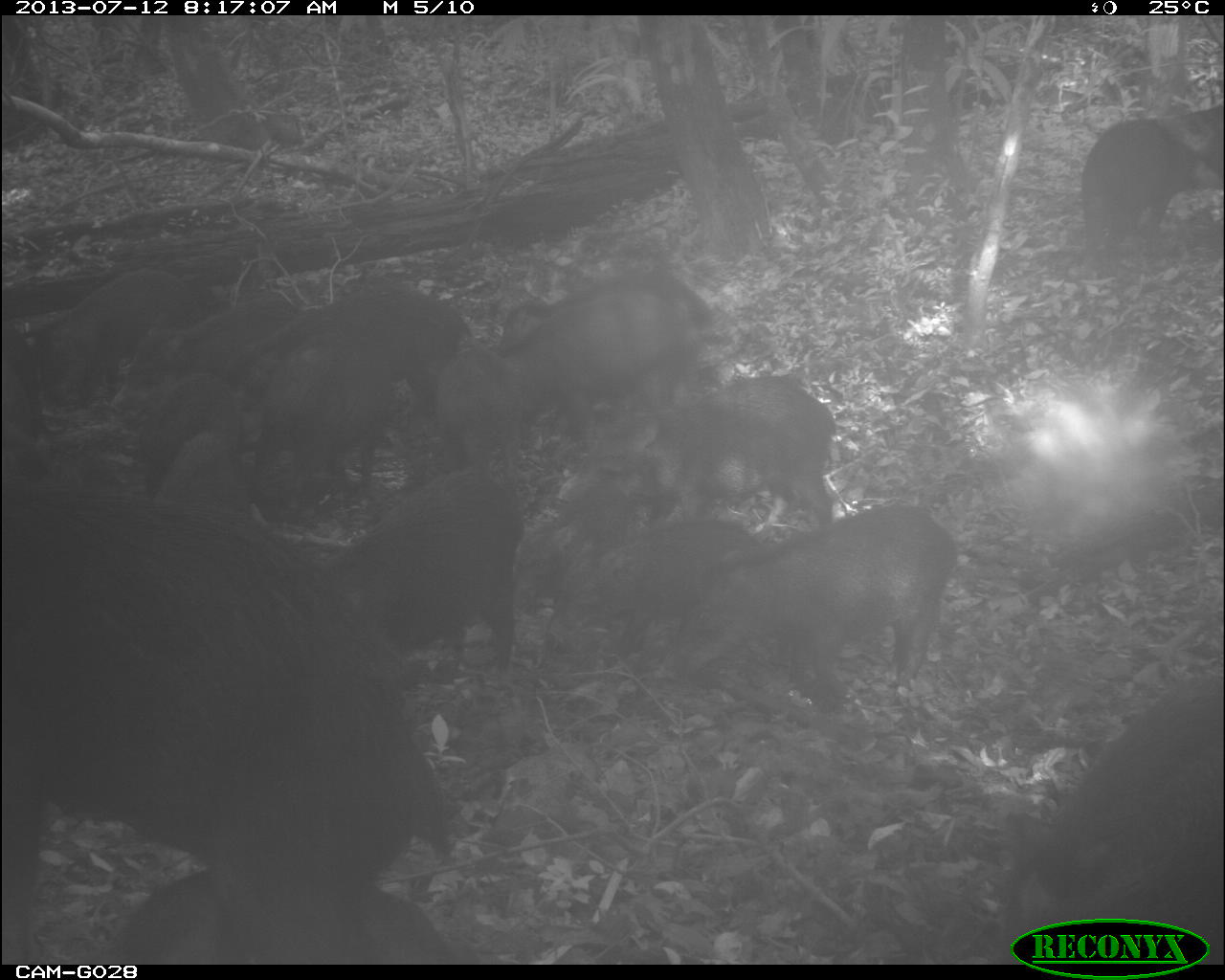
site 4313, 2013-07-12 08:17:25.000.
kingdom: Animalia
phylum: Chordata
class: Mammalia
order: Artiodactyla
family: Tayassuidae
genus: Tayassu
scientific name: Tayassu pecari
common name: white-lipped peccary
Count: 25.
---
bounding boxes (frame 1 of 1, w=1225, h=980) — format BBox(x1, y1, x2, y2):
group: BBox(3, 14, 1225, 960)